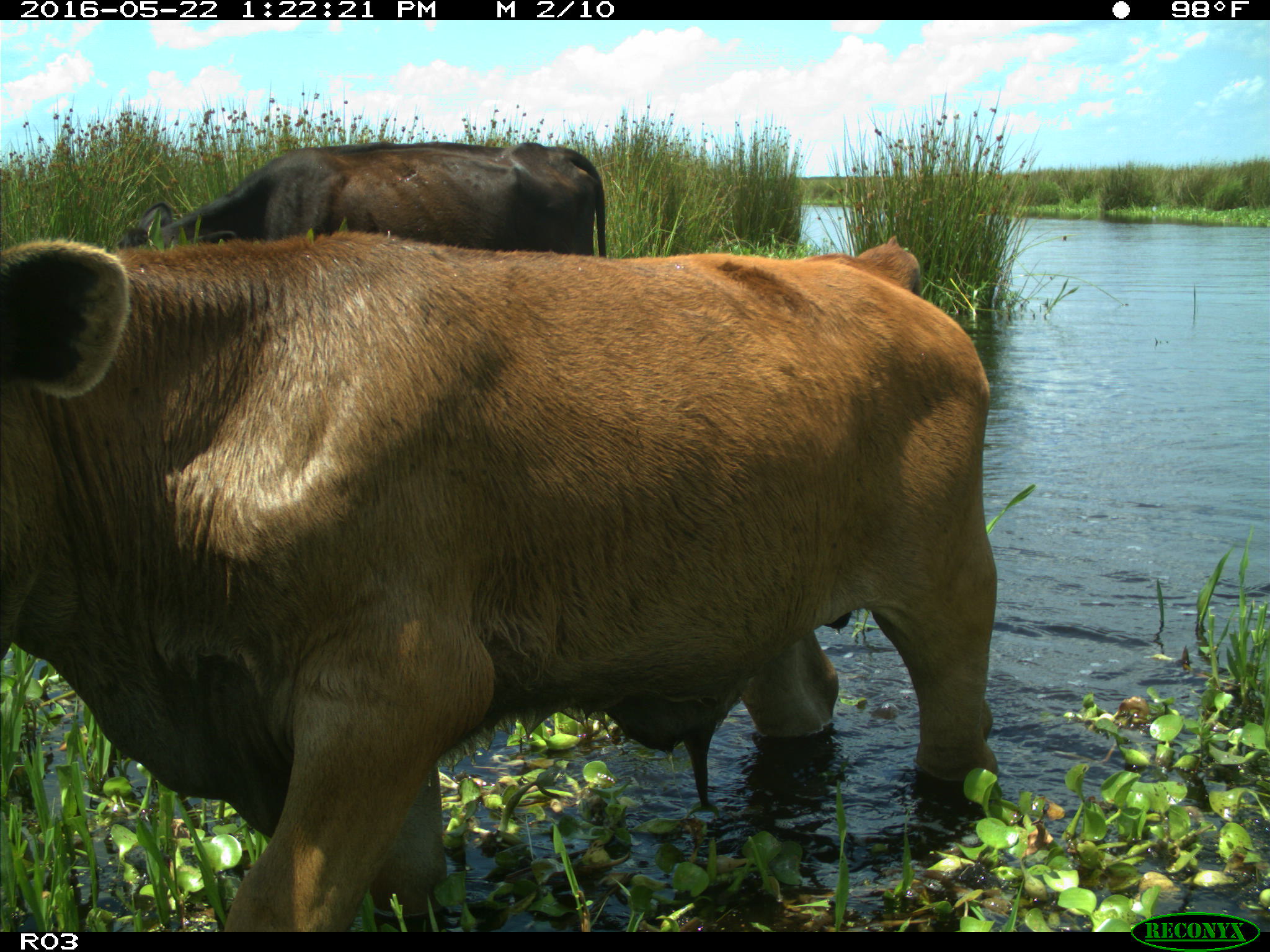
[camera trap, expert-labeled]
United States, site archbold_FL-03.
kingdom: Animalia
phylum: Chordata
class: Mammalia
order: Artiodactyla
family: Bovidae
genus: Bos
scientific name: Bos taurus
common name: domestic cow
Bos taurus (domestic cow).